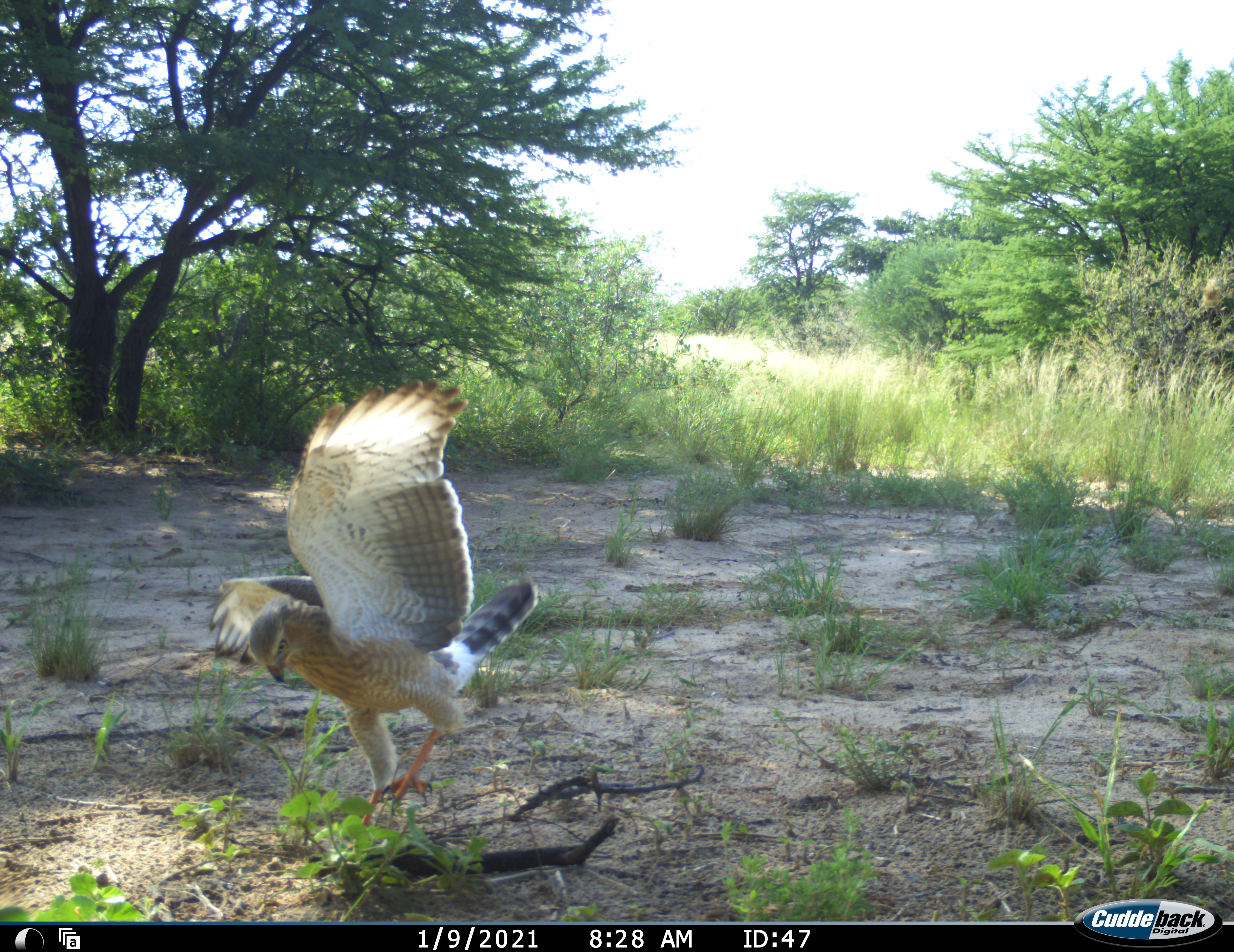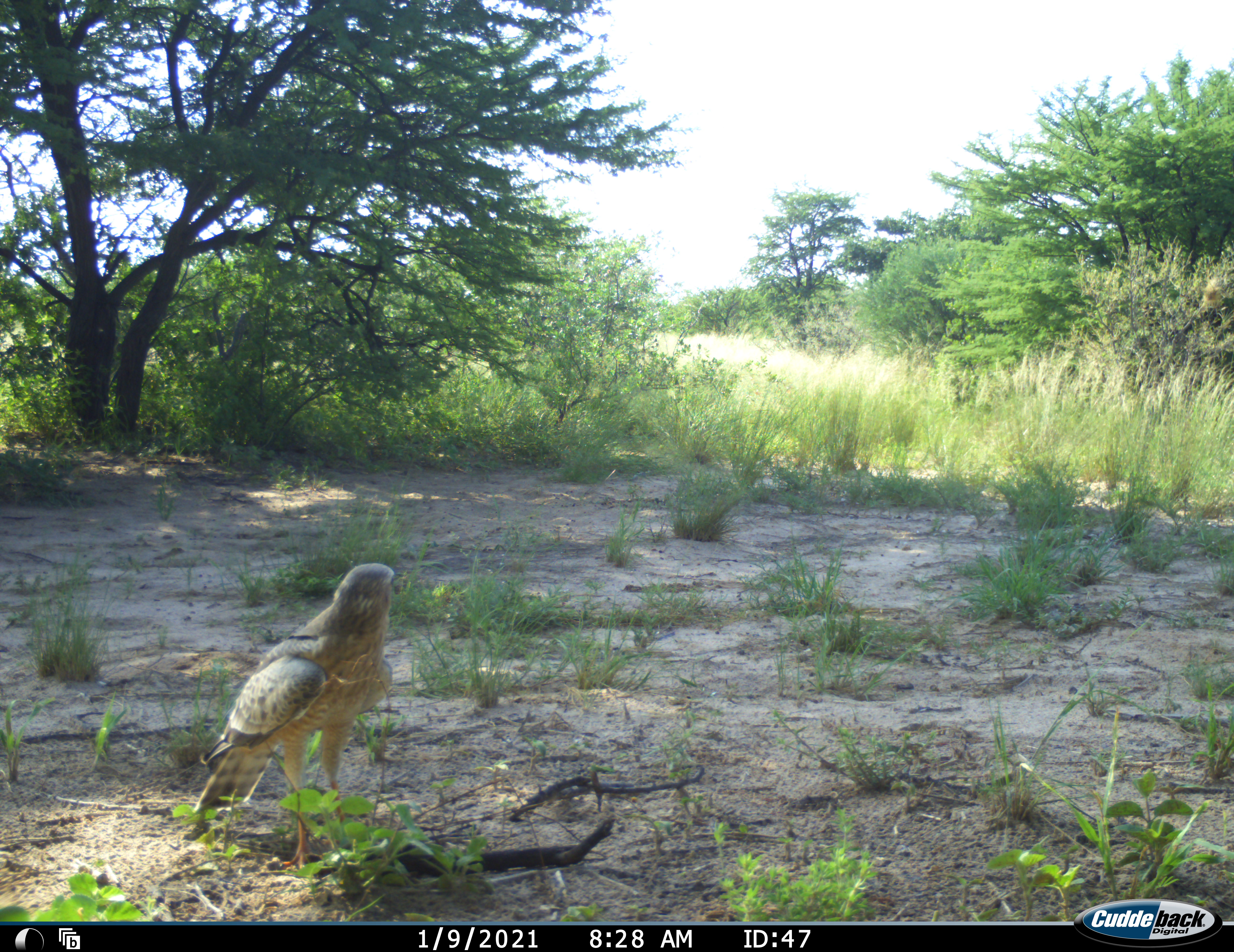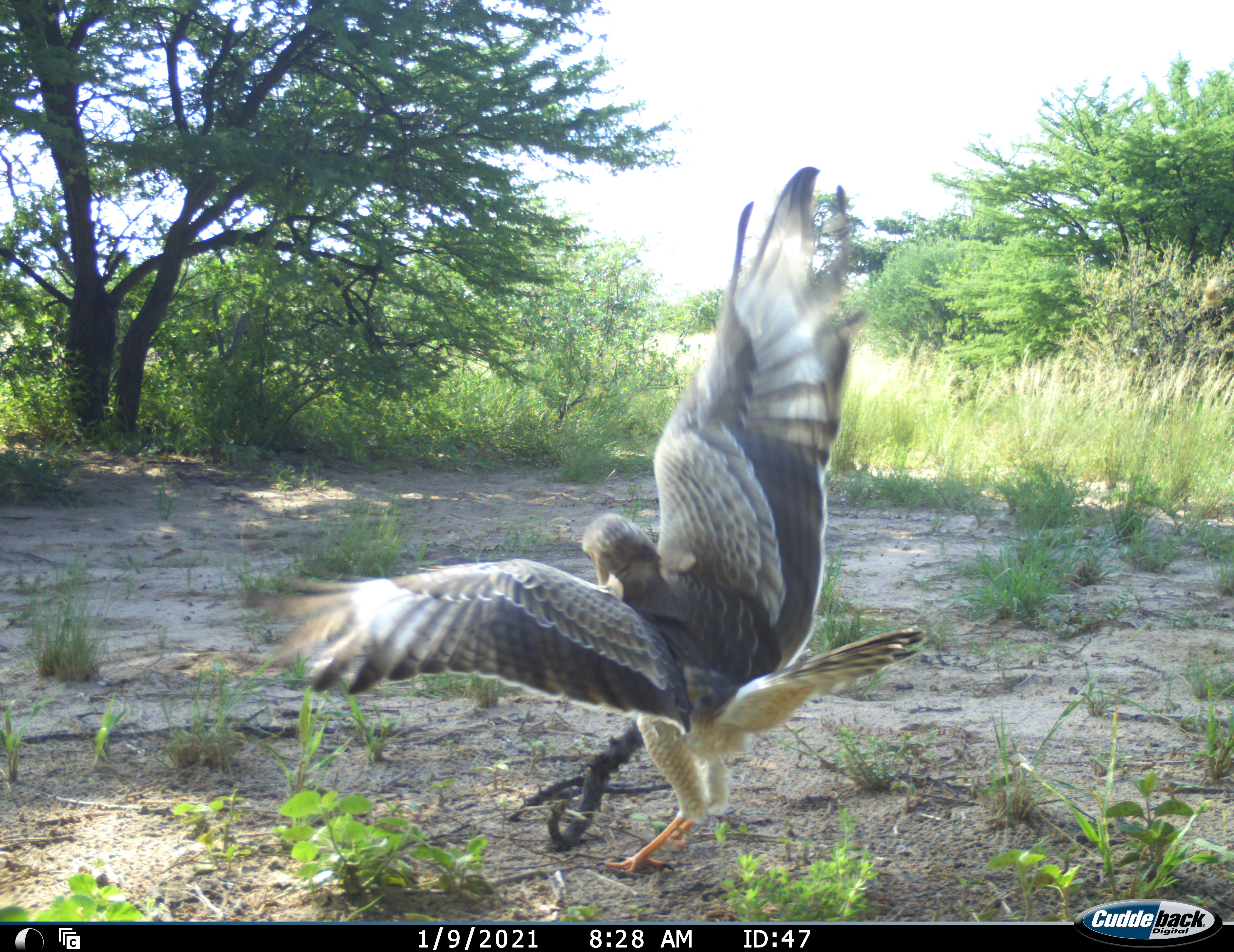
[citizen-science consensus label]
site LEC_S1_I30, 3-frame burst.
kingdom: Animalia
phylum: Chordata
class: Aves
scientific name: Aves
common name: bird of prey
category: birdofprey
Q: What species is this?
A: Birdofprey (bird of prey) (Aves).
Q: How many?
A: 1.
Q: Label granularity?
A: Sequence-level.